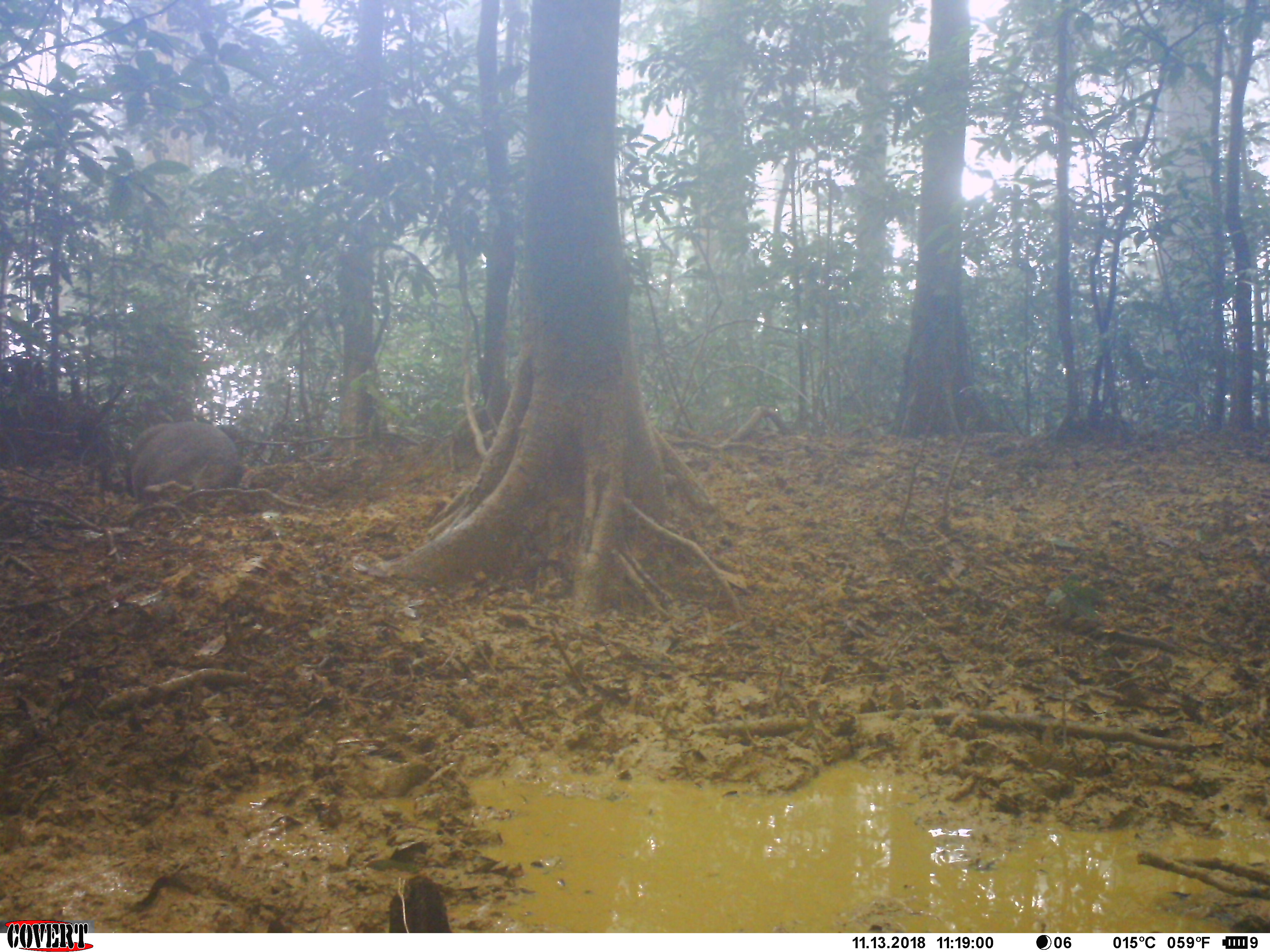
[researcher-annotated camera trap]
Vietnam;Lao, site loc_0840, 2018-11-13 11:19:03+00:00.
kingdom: Animalia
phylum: Chordata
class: Mammalia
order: Artiodactyla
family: Suidae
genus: Sus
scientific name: Sus scrofa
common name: eurasian wild pig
Eurasian wild pig (Sus scrofa). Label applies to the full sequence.